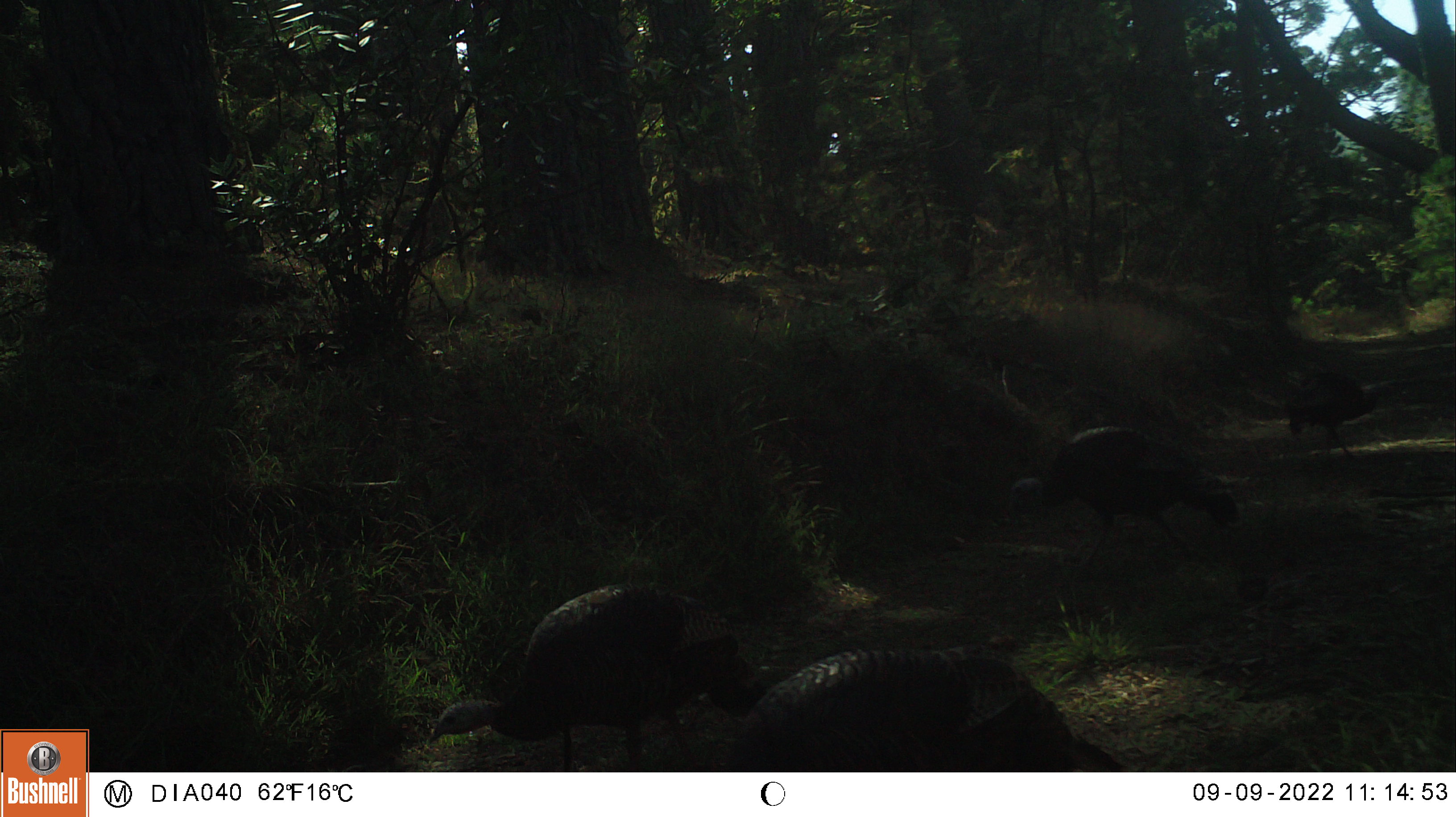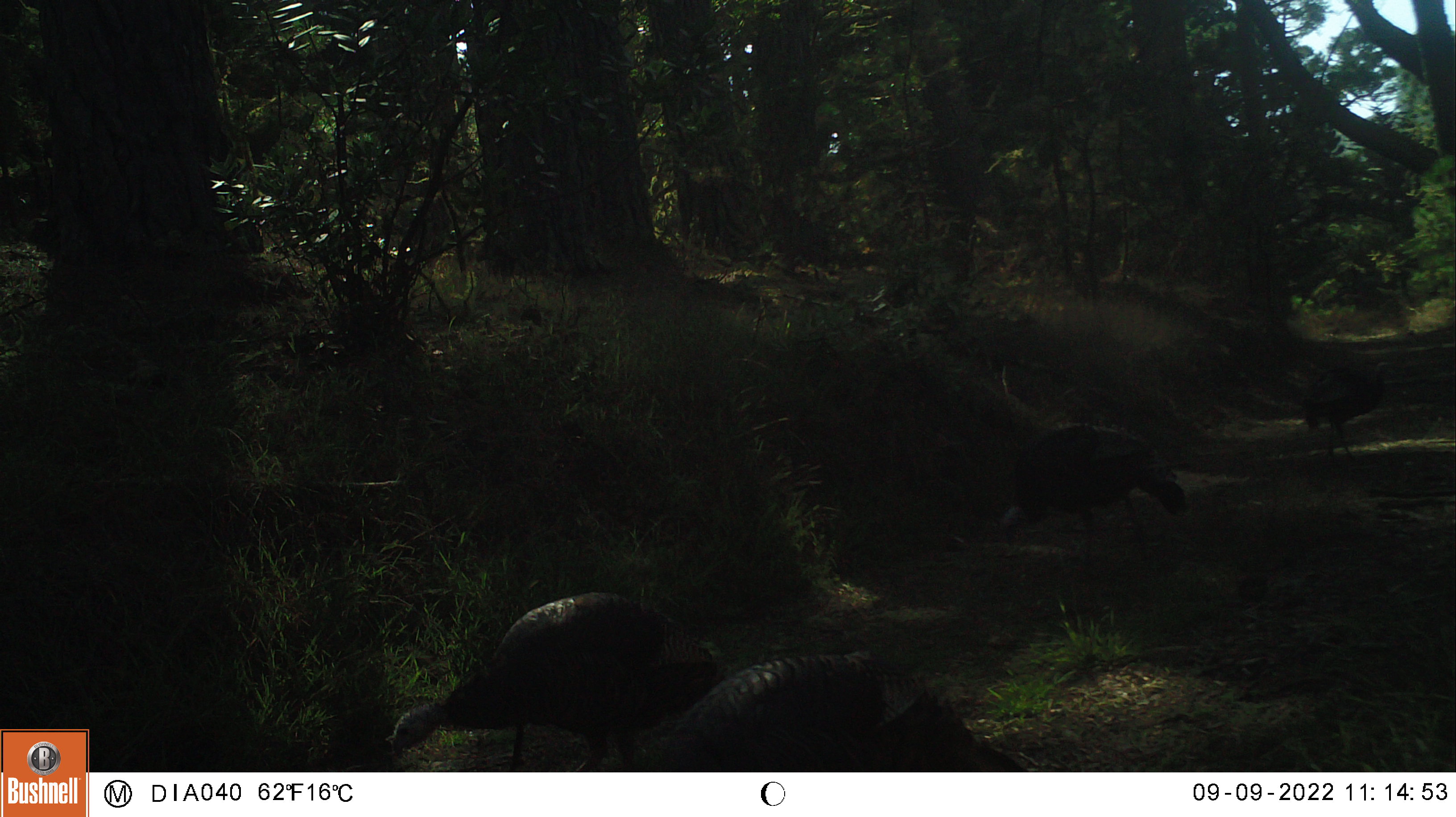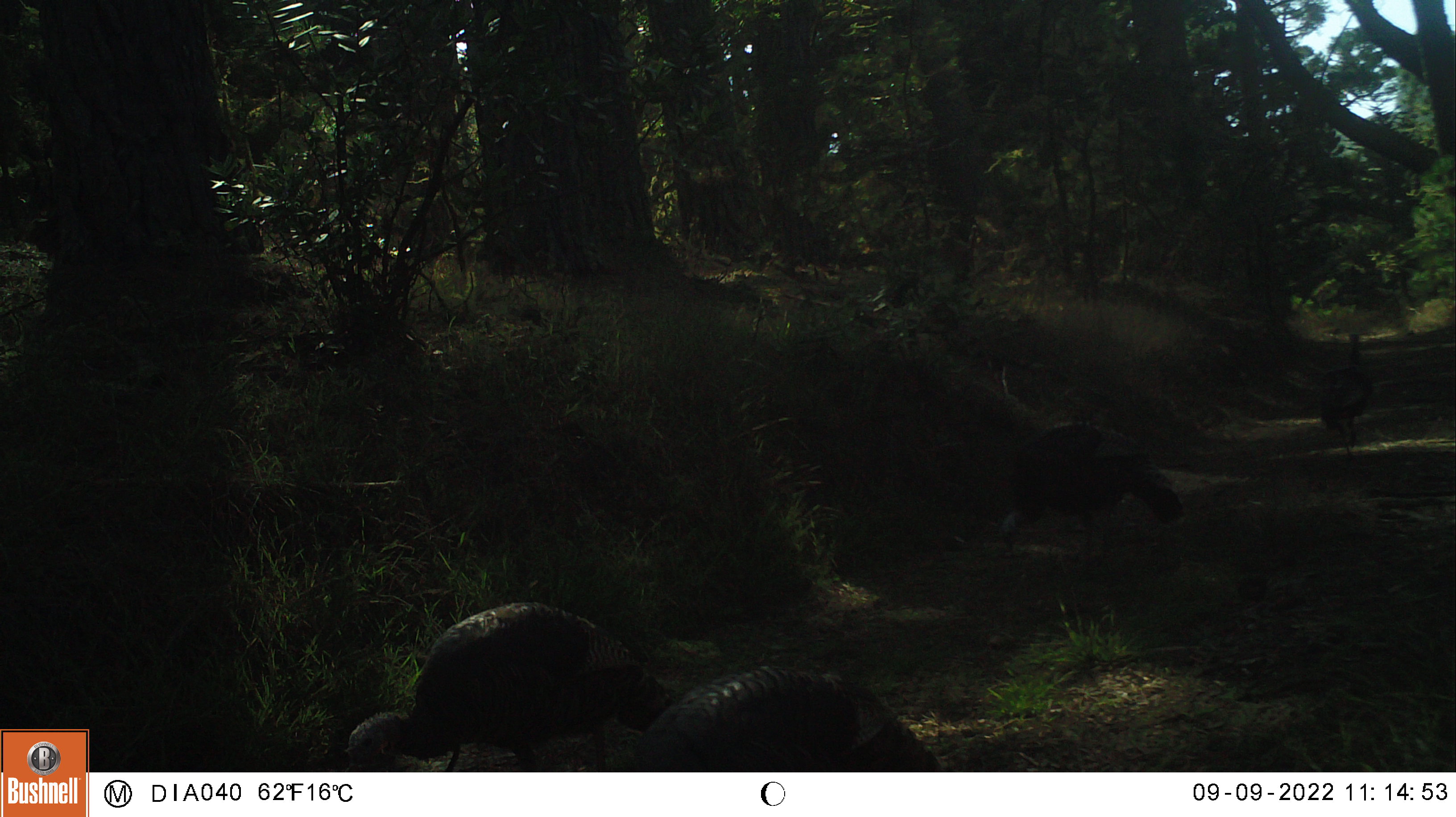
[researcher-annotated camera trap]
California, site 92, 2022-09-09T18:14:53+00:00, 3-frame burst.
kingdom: Animalia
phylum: Chordata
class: Aves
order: Galliformes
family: Phasianidae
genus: Meleagris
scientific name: Meleagris gallopavo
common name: turkey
Turkey (Meleagris gallopavo).